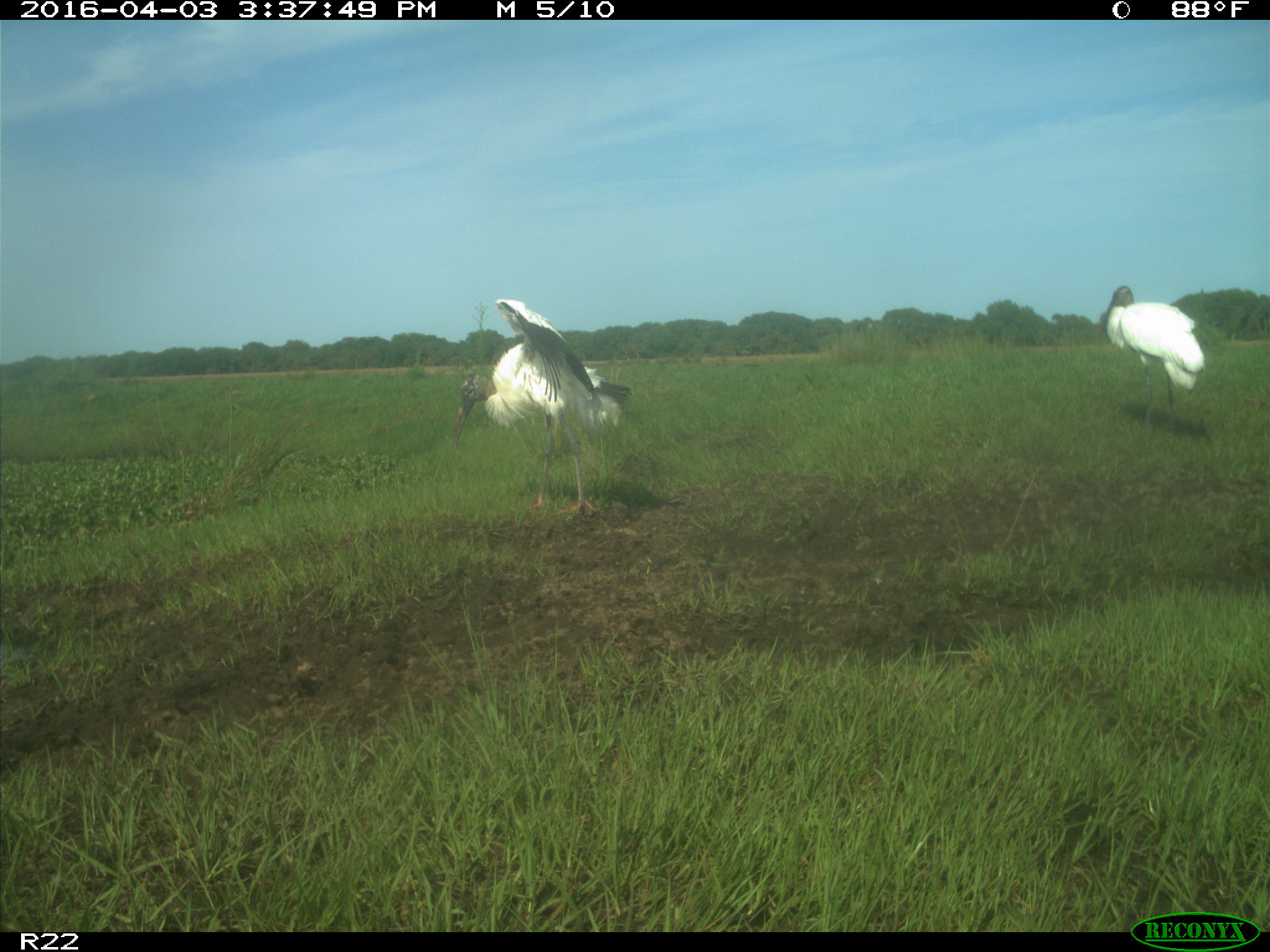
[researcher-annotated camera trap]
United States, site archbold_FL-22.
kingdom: Animalia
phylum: Chordata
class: Aves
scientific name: Aves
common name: birds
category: unidentified bird